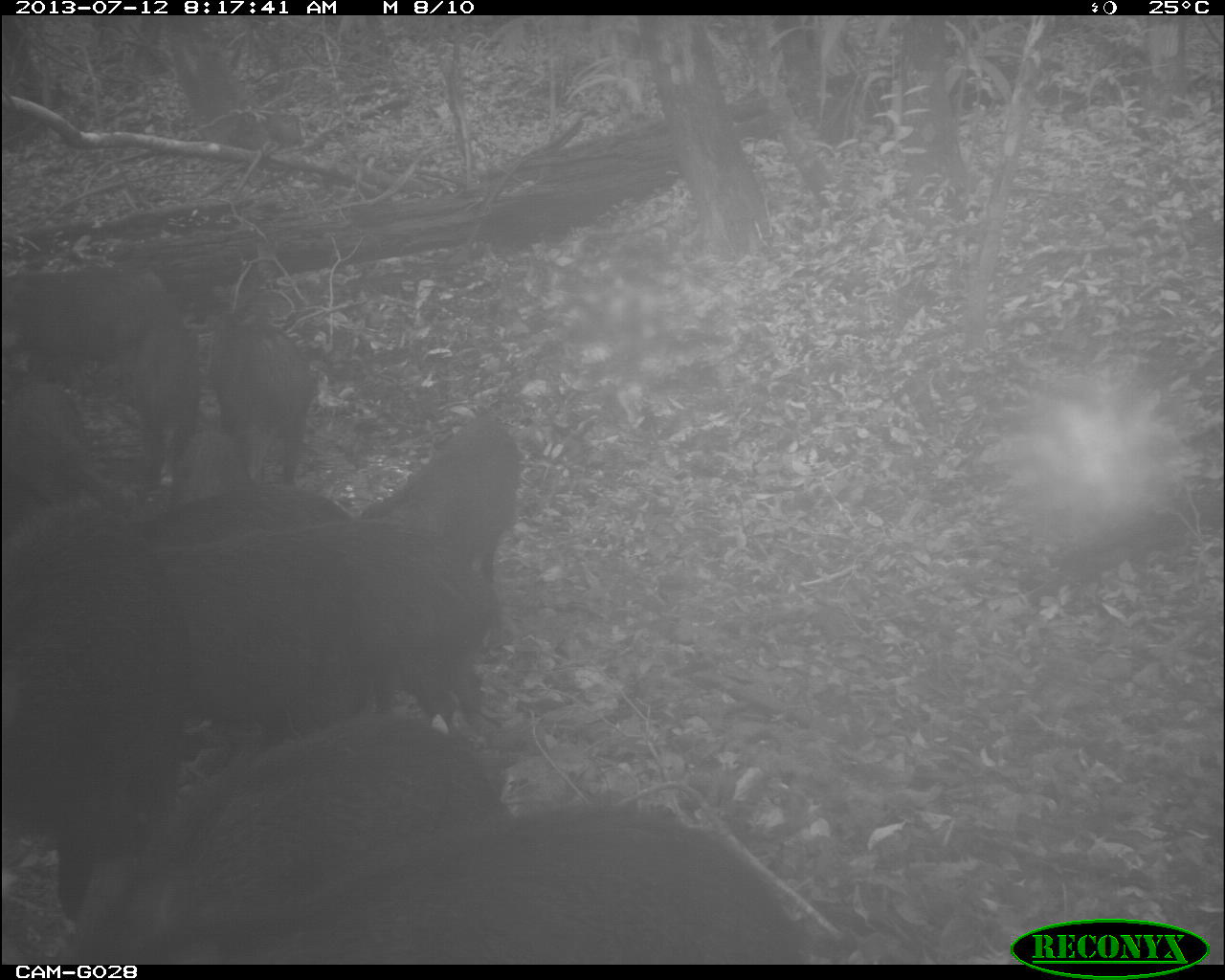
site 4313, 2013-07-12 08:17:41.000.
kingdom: Animalia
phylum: Chordata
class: Mammalia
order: Artiodactyla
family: Tayassuidae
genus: Tayassu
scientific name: Tayassu pecari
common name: white-lipped peccary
Tayassu pecari (white-lipped peccary), count 25.